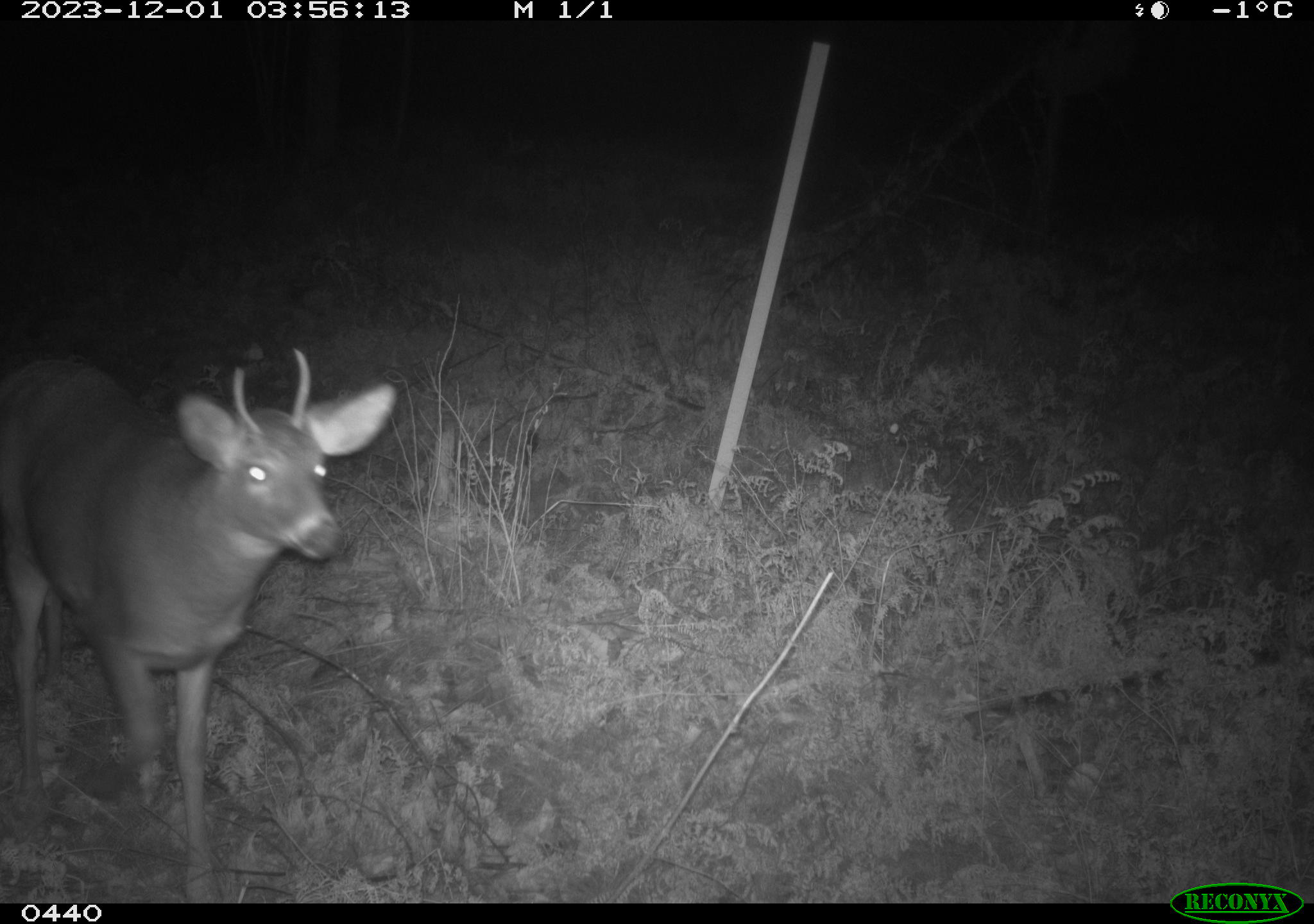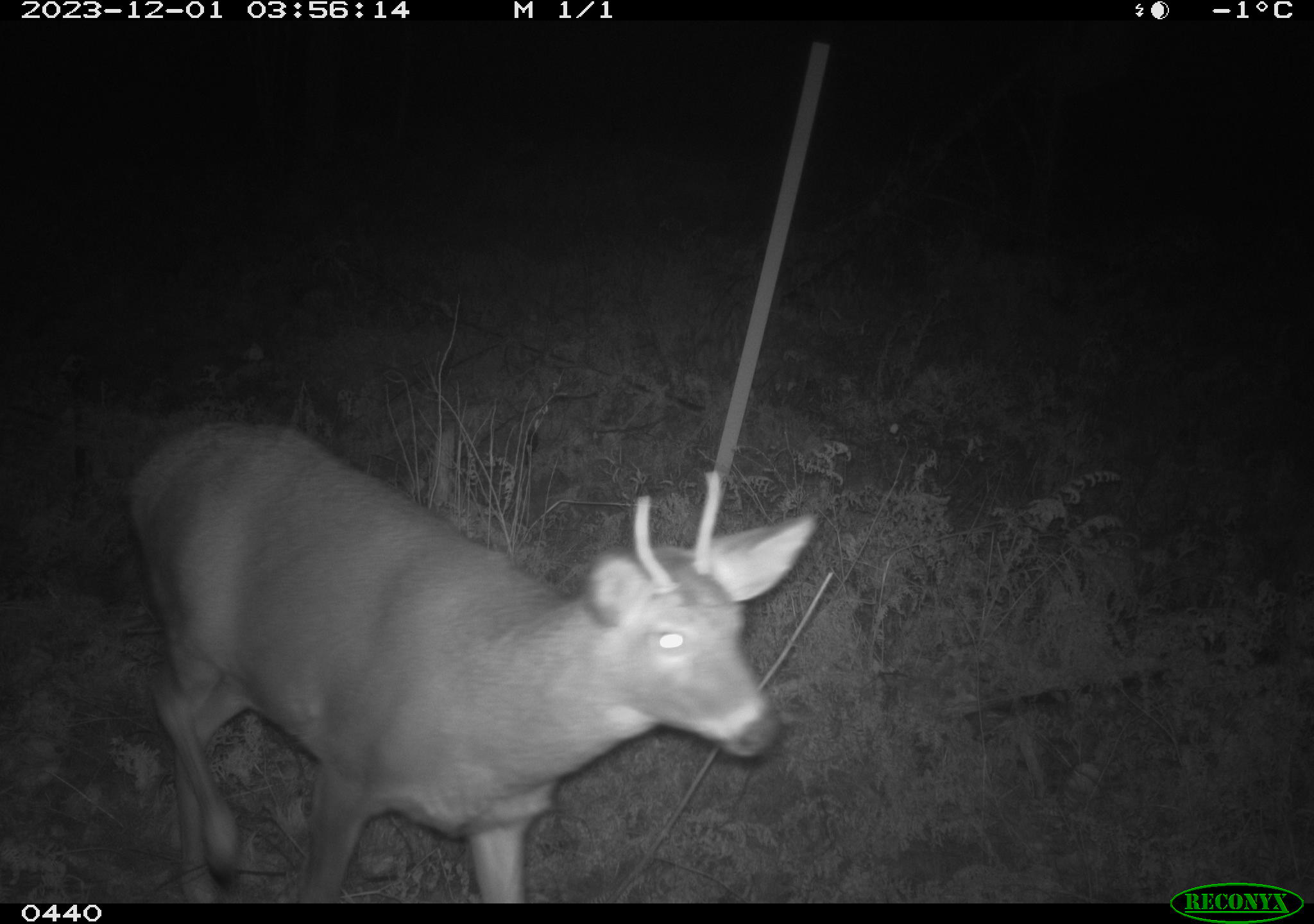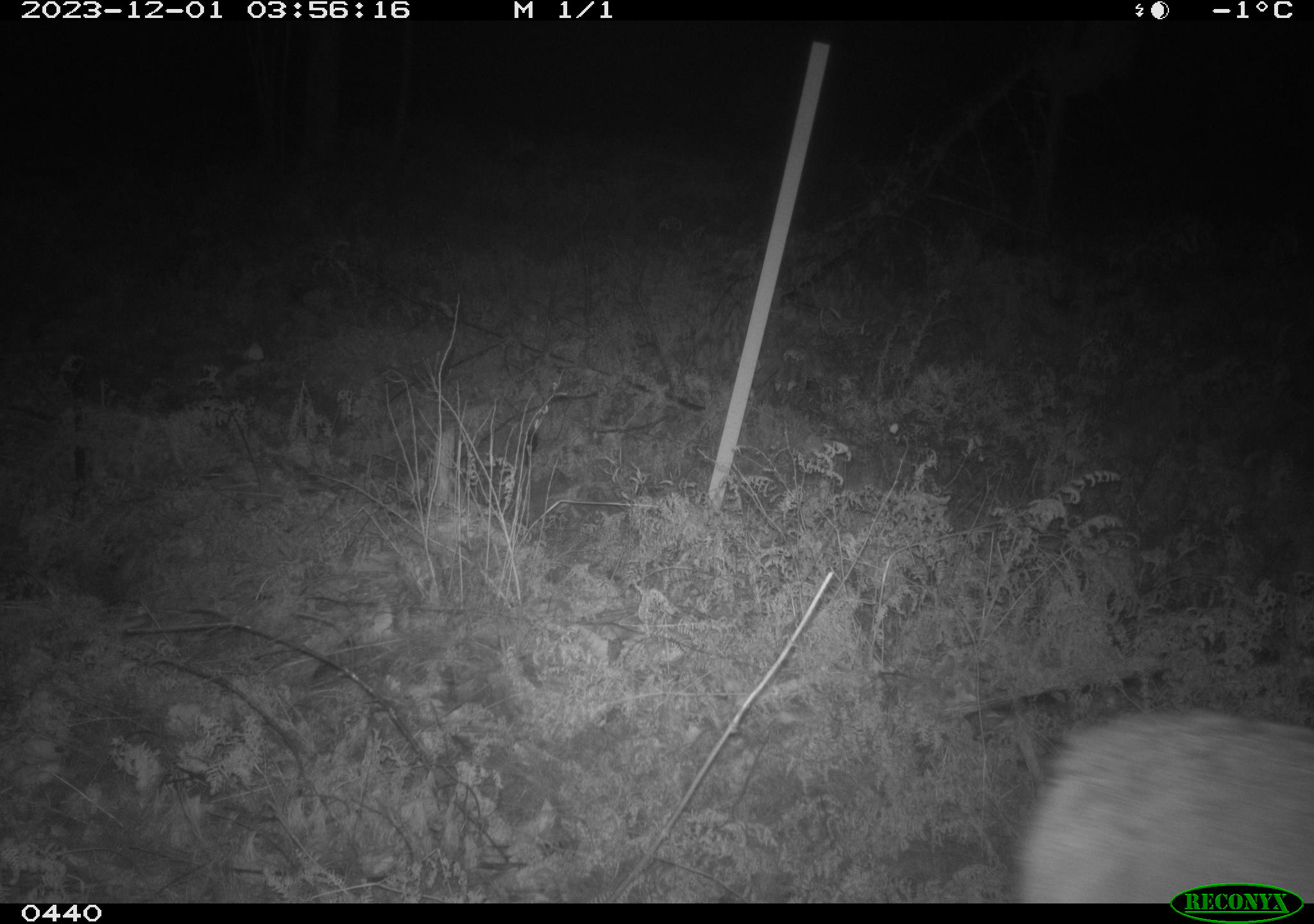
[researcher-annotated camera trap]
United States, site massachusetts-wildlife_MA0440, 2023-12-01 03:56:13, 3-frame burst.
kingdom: Animalia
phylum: Chordata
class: Mammalia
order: Artiodactyla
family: Cervidae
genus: Odocoileus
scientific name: Odocoileus virginianus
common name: white-tailed deer